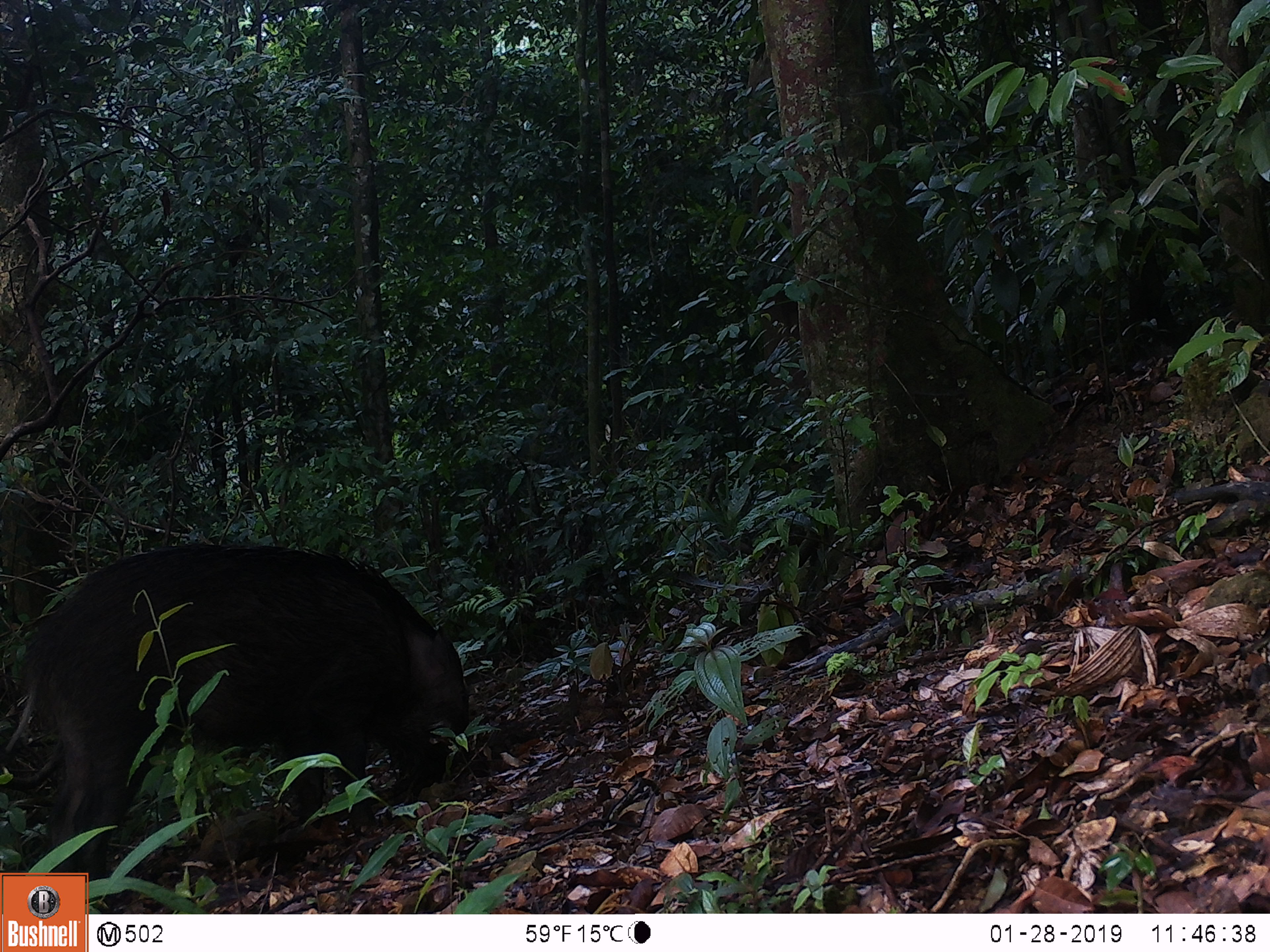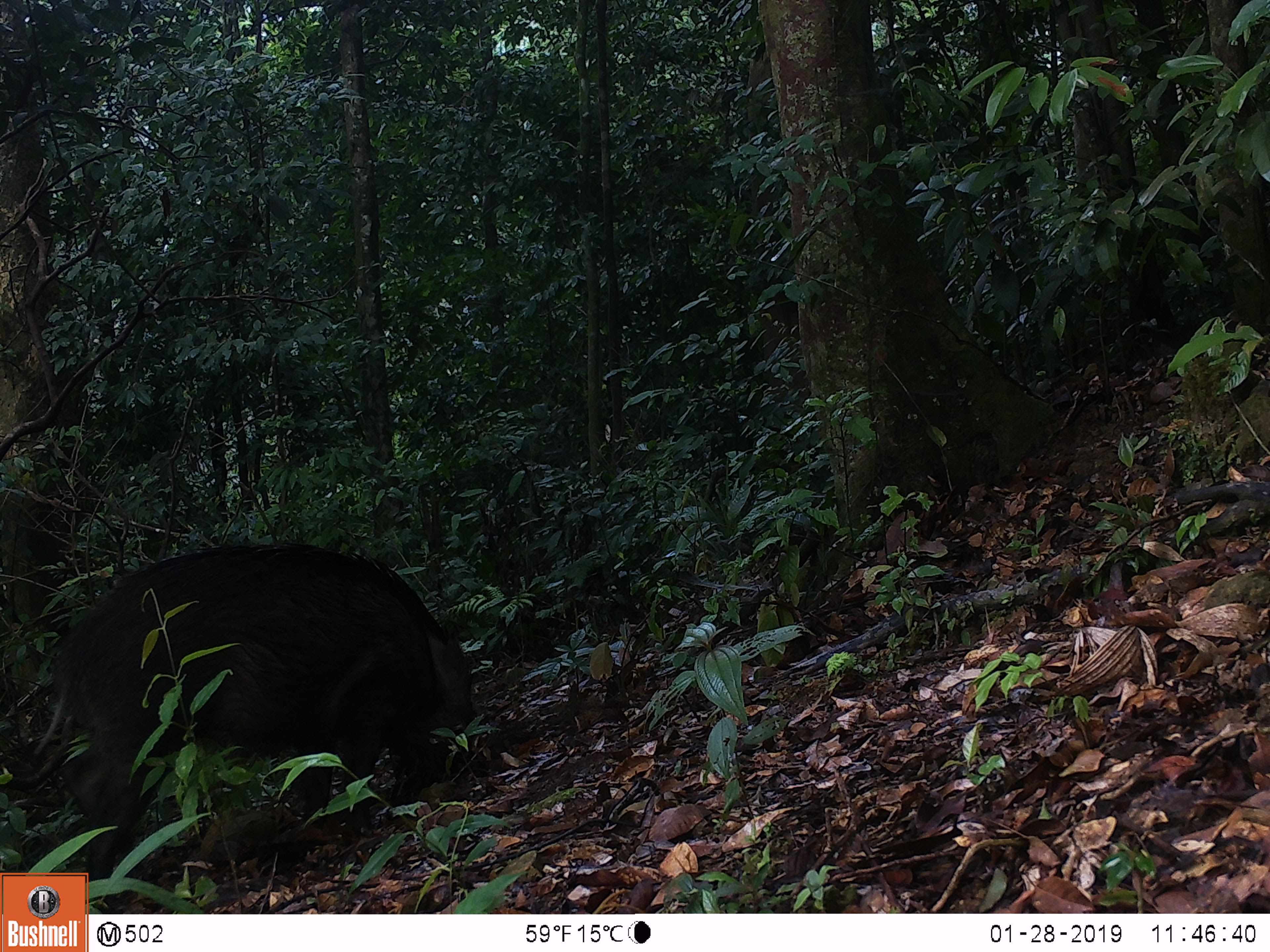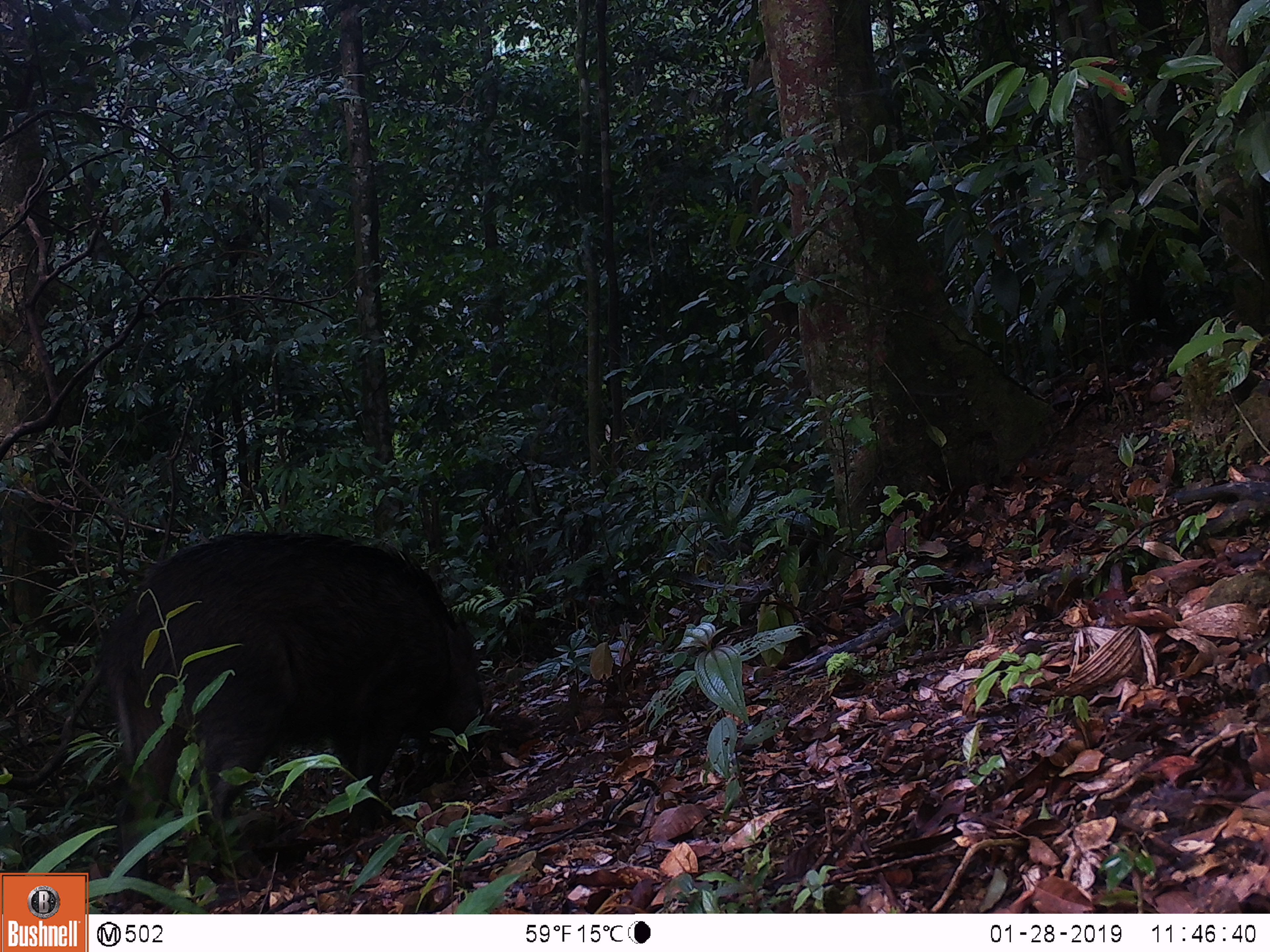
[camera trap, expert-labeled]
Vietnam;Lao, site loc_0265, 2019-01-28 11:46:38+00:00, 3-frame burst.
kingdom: Animalia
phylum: Chordata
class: Mammalia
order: Artiodactyla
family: Suidae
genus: Sus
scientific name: Sus scrofa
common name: eurasian wild pig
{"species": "eurasian wild pig (Sus scrofa)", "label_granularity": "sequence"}